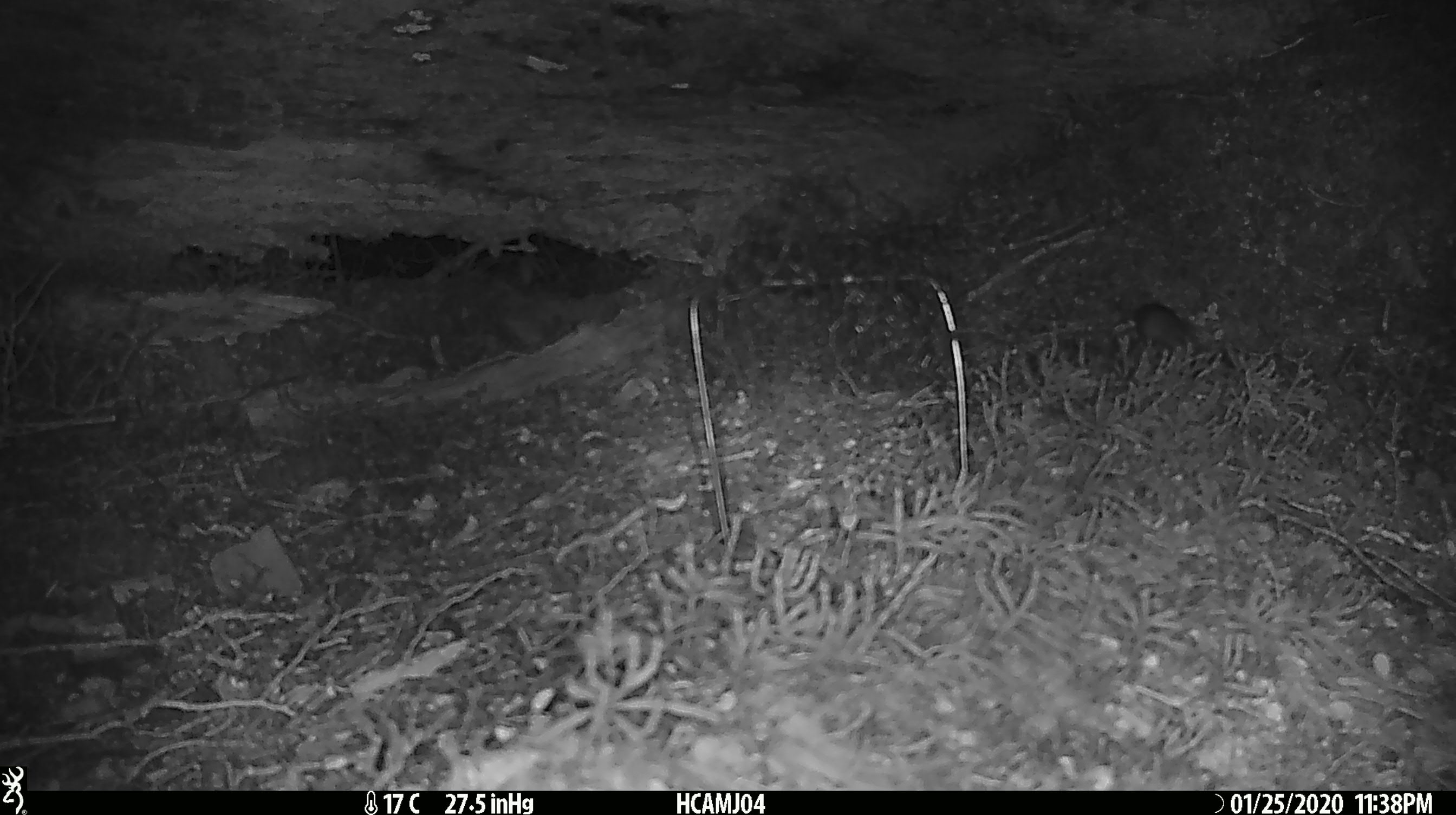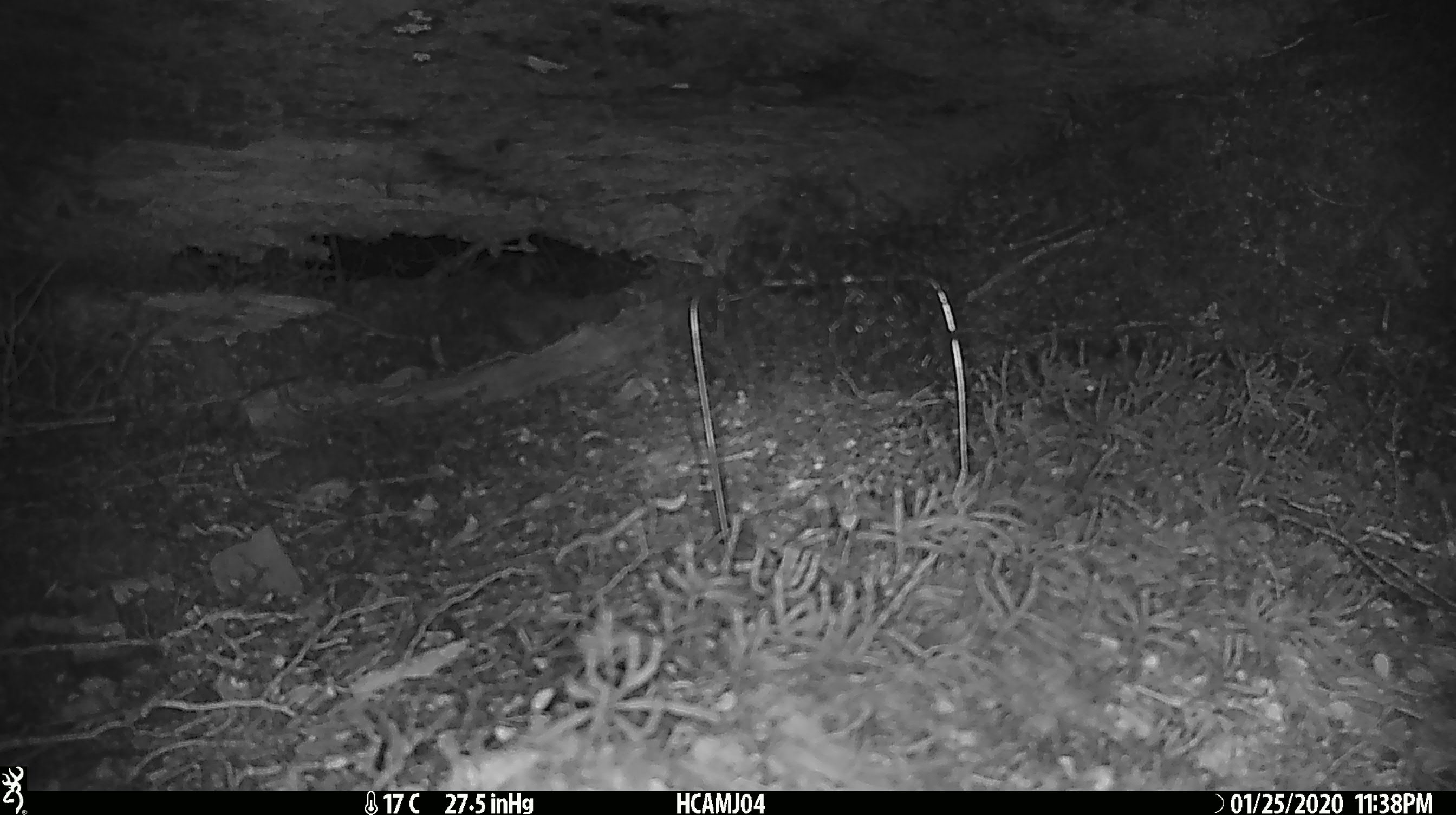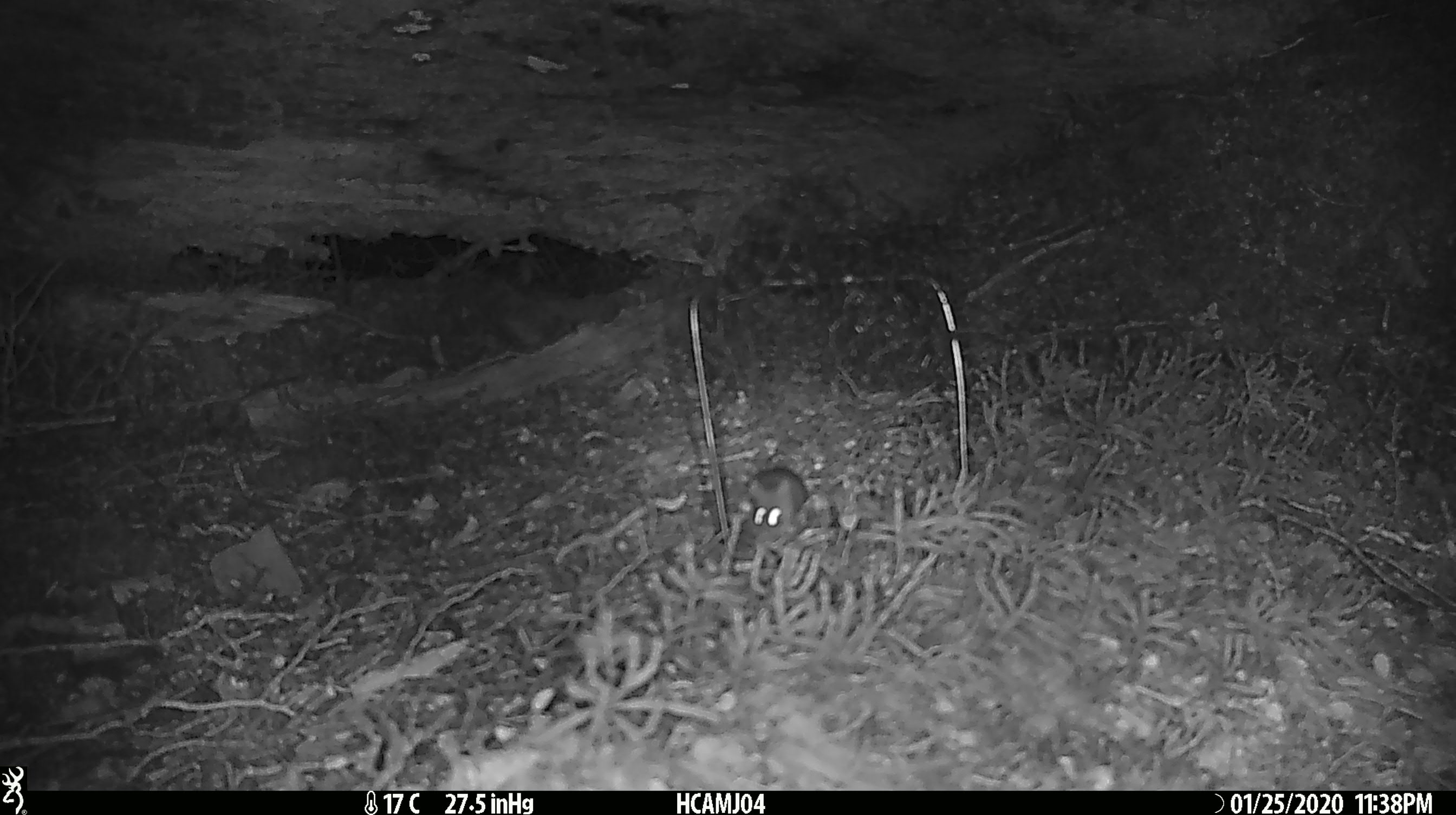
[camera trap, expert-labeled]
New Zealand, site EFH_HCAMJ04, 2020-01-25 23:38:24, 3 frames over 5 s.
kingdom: Animalia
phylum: Chordata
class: Mammalia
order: Rodentia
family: Muridae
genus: Mus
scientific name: Mus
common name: mouse